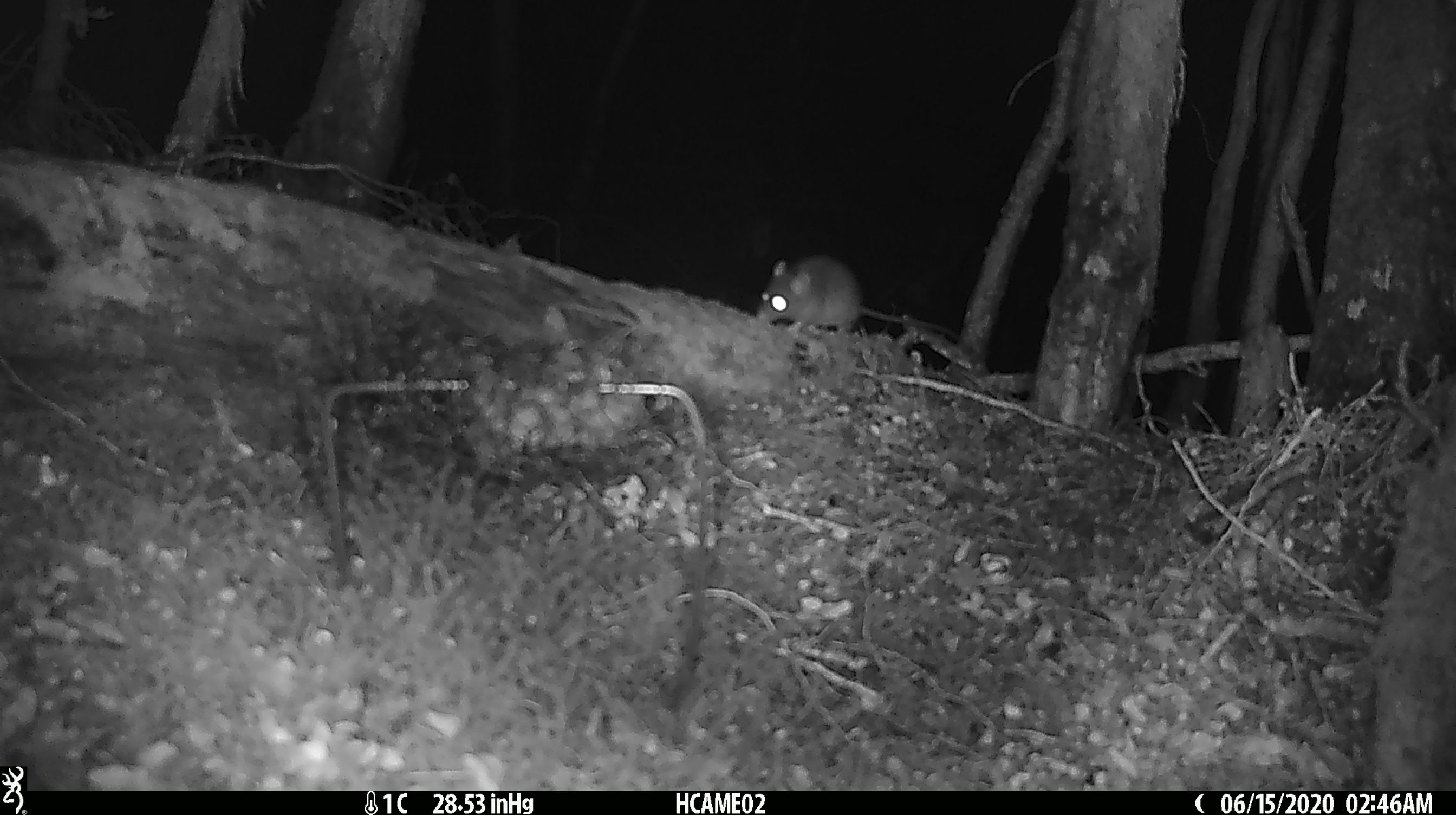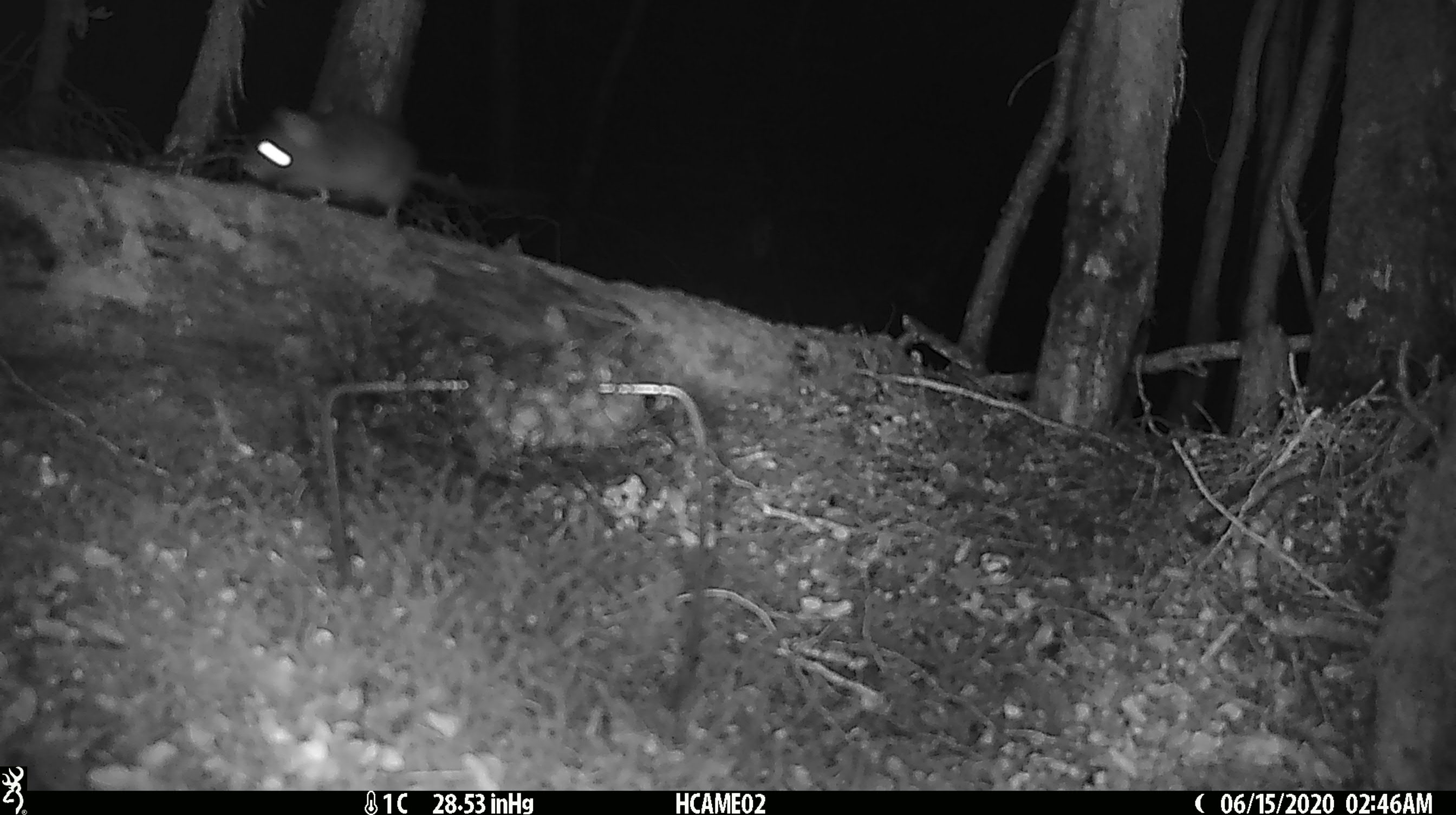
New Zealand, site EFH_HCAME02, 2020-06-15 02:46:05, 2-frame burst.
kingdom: Animalia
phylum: Chordata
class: Mammalia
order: Rodentia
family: Muridae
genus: Rattus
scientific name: Rattus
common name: rat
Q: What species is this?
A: Rat (Rattus).